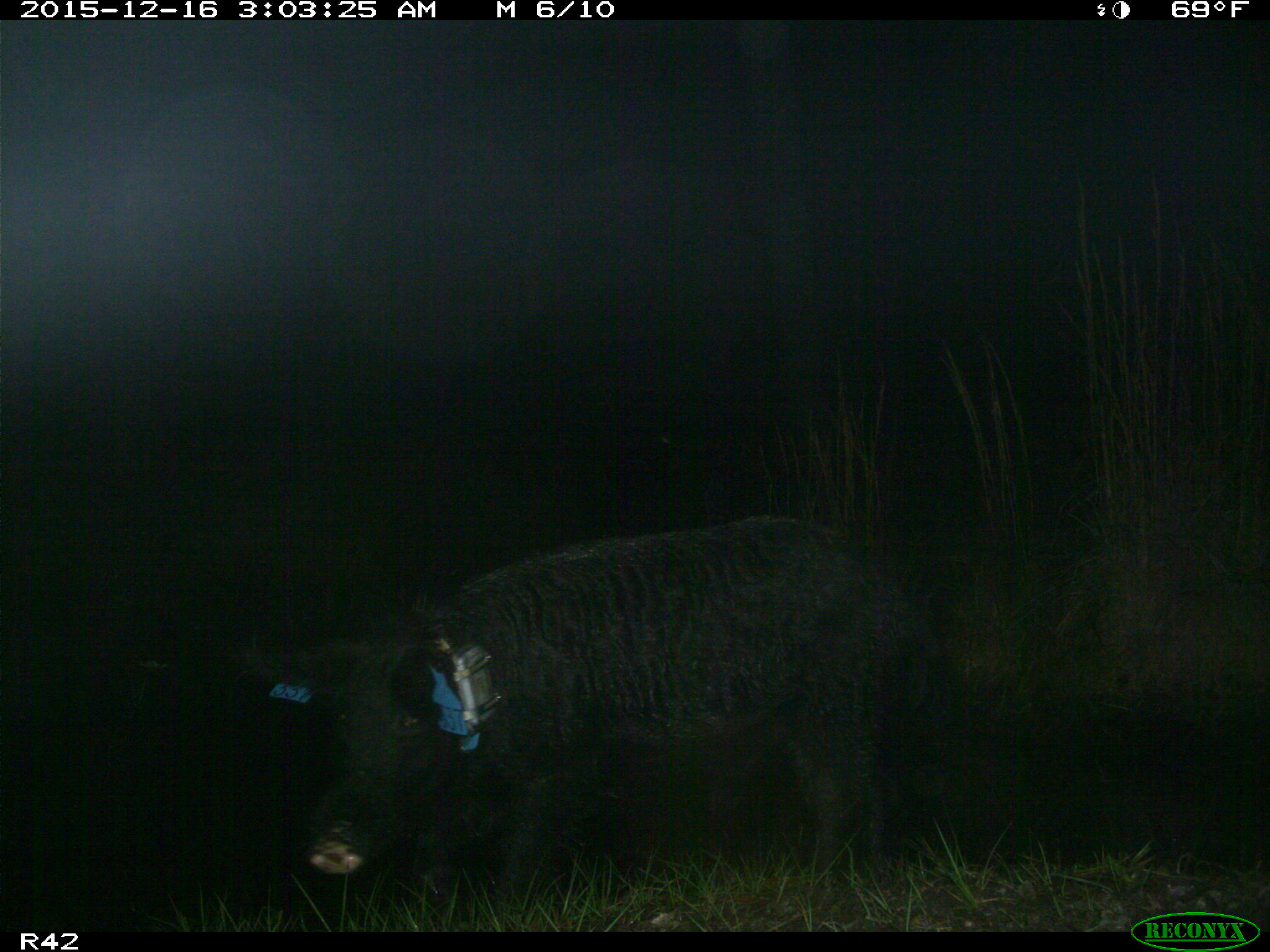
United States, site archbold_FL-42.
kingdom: Animalia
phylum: Chordata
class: Mammalia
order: Artiodactyla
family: Suidae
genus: Sus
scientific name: Sus scrofa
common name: wild boar